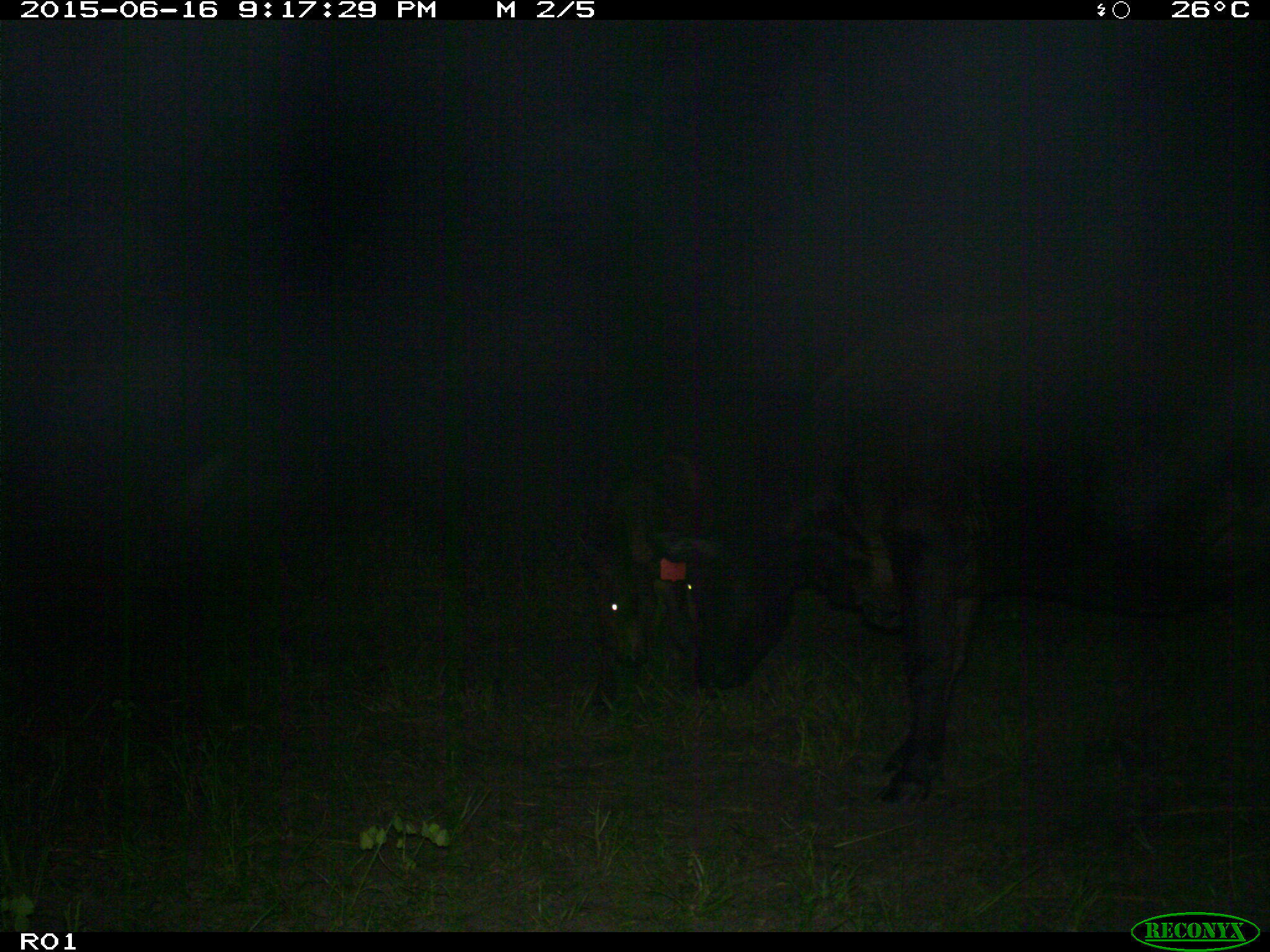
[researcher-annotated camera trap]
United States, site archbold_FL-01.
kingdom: Animalia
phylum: Chordata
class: Mammalia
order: Artiodactyla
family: Bovidae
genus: Bos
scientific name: Bos taurus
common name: domestic cow